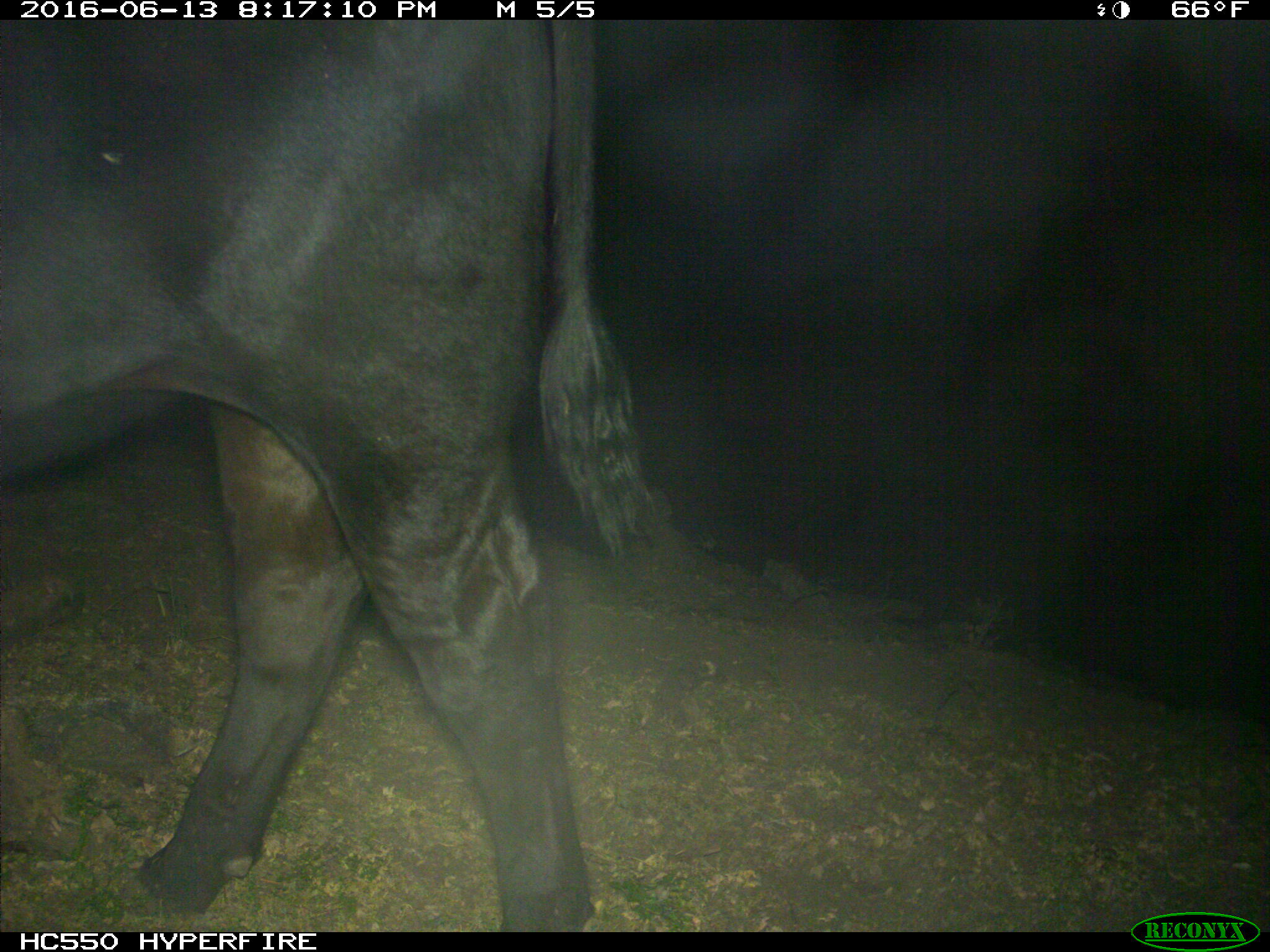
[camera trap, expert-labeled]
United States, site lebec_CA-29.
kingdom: Animalia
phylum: Chordata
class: Mammalia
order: Artiodactyla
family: Bovidae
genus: Bos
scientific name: Bos taurus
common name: domestic cow